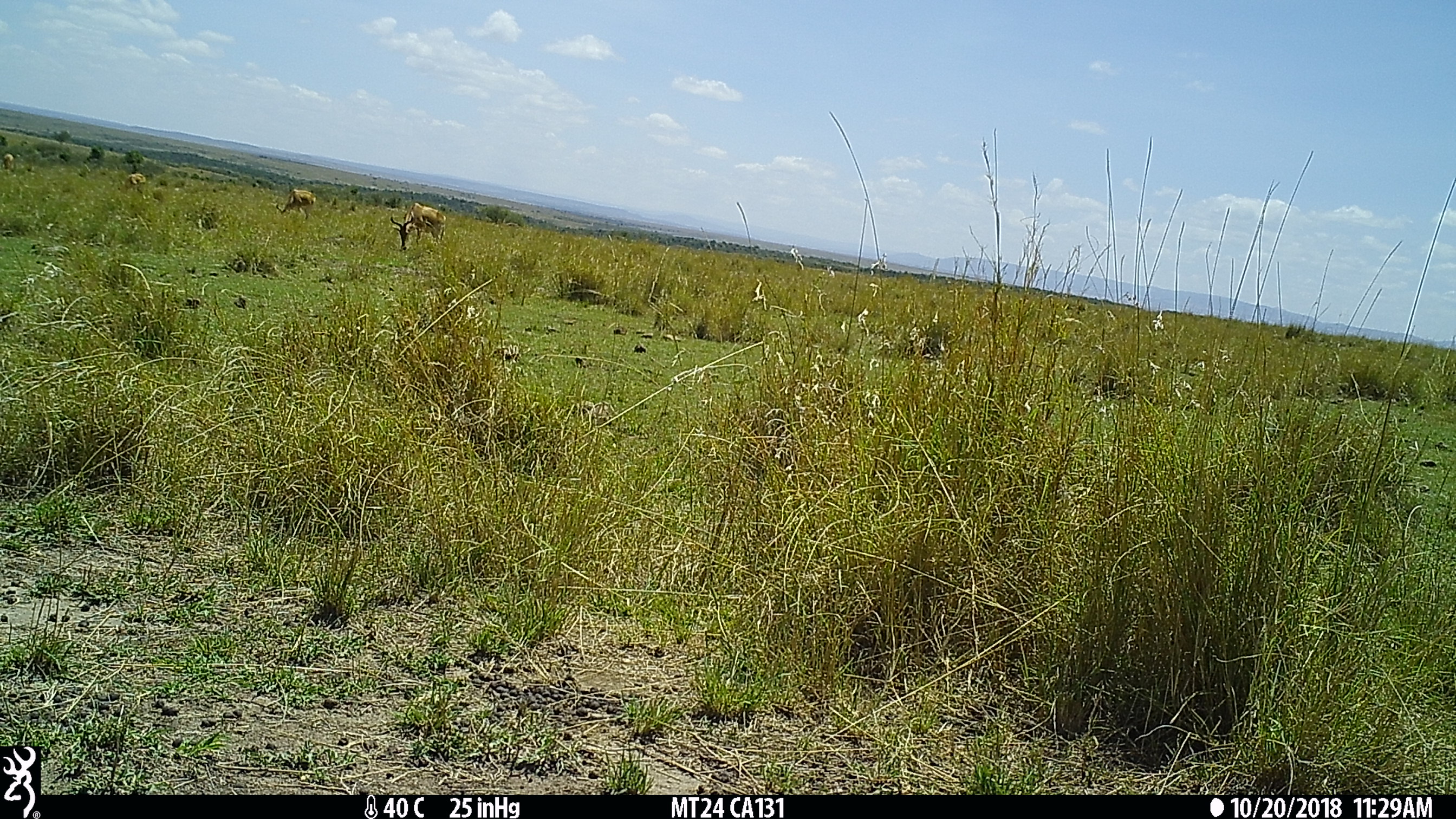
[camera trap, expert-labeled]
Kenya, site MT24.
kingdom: Animalia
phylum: Chordata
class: Mammalia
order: Artiodactyla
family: Bovidae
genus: Alcelaphus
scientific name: Alcelaphus buselaphus cokii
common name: coke's hartebeest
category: hartebeest cokes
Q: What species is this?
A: Hartebeest cokes (coke's hartebeest) (Alcelaphus buselaphus cokii).